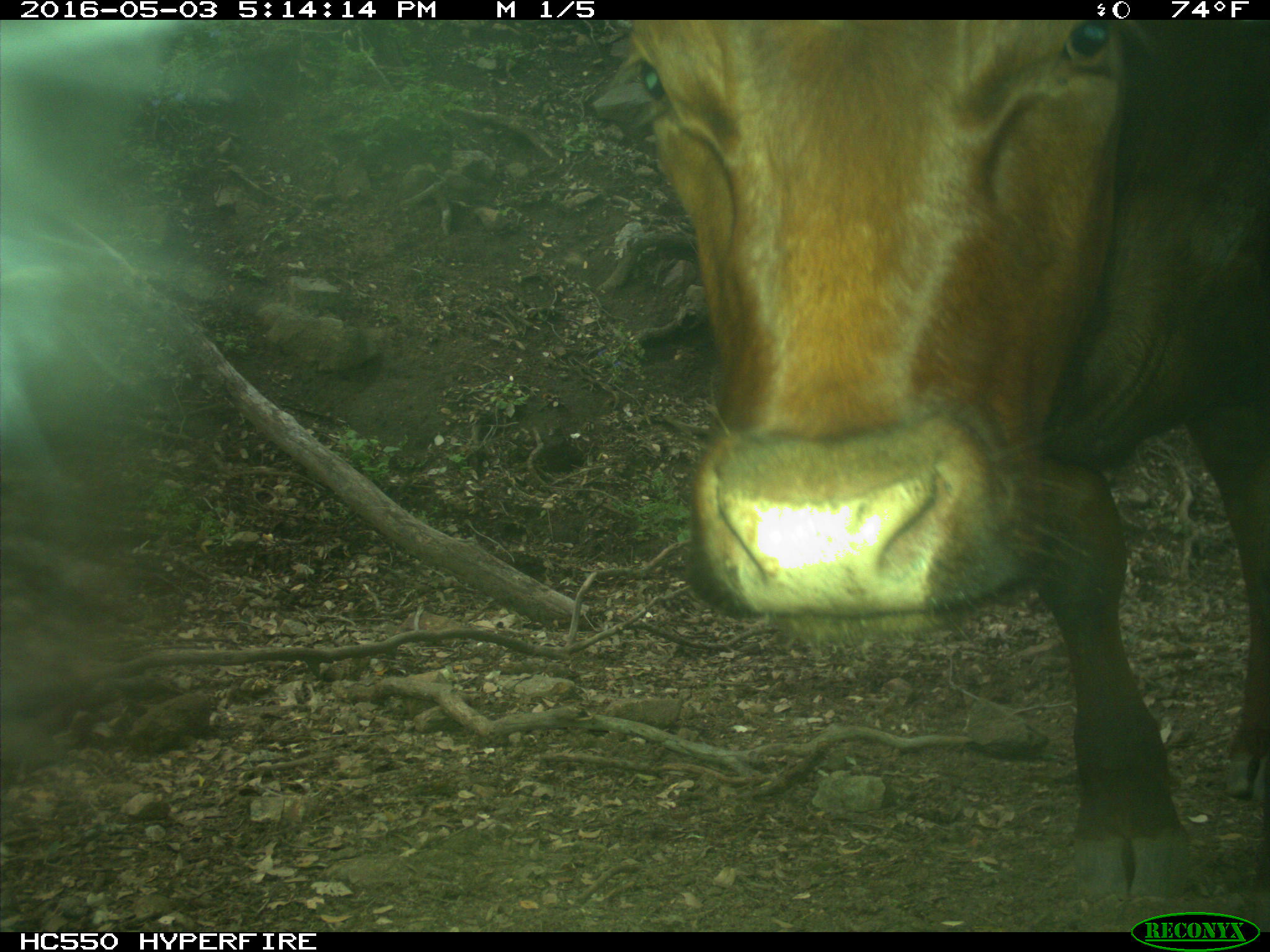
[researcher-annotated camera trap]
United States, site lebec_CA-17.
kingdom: Animalia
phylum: Chordata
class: Mammalia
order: Artiodactyla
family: Bovidae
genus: Bos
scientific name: Bos taurus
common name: domestic cow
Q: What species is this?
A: Bos taurus (domestic cow).